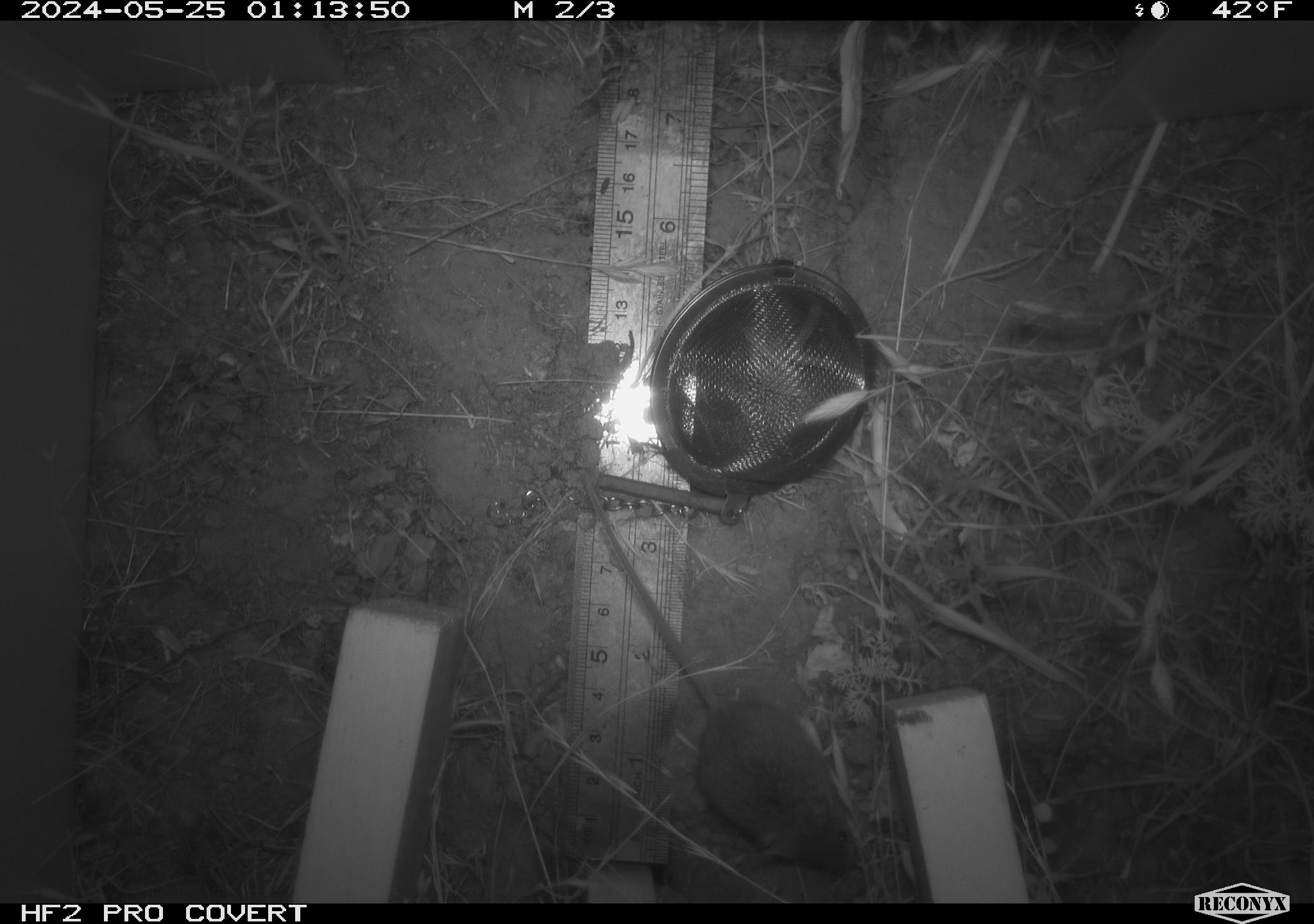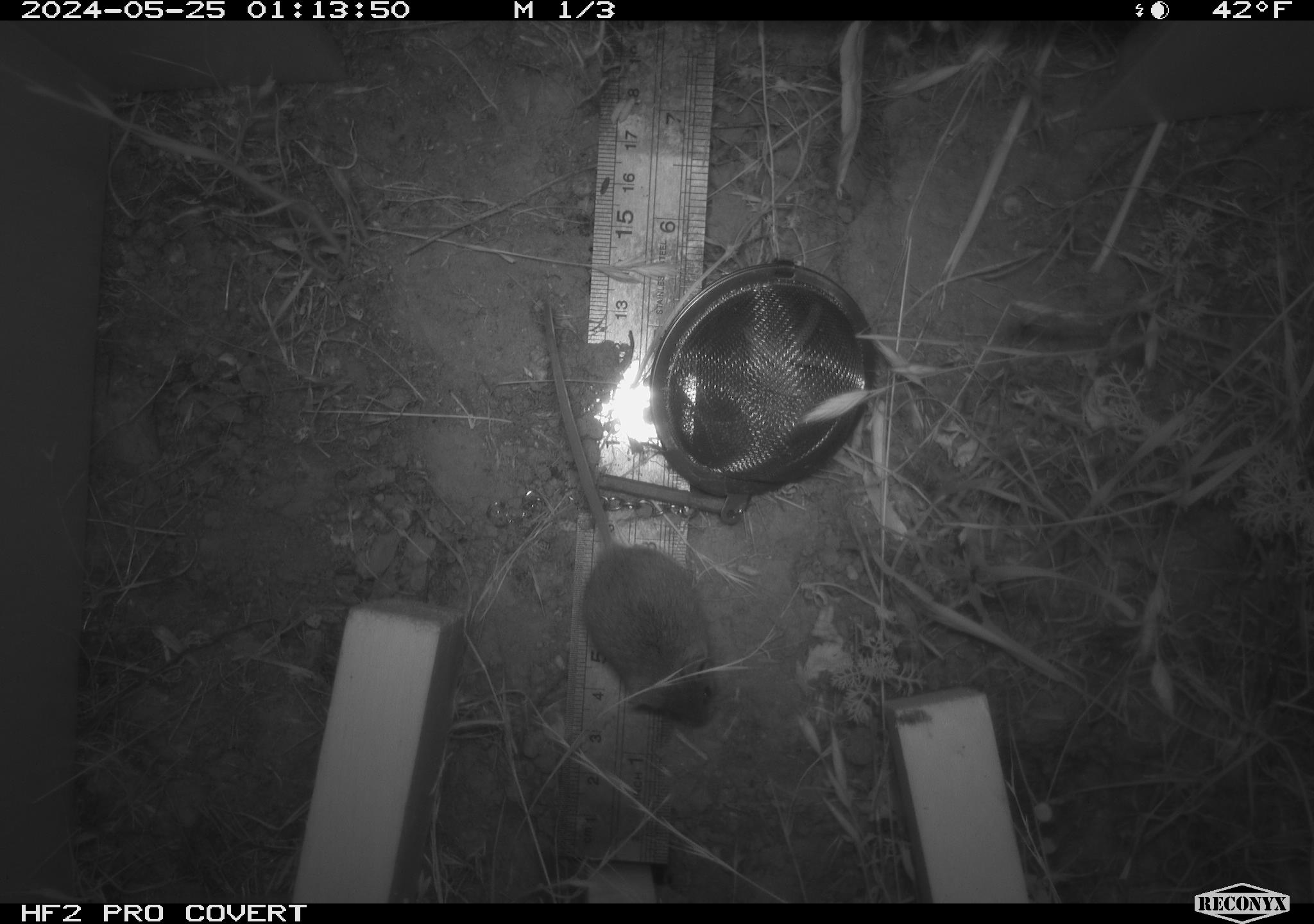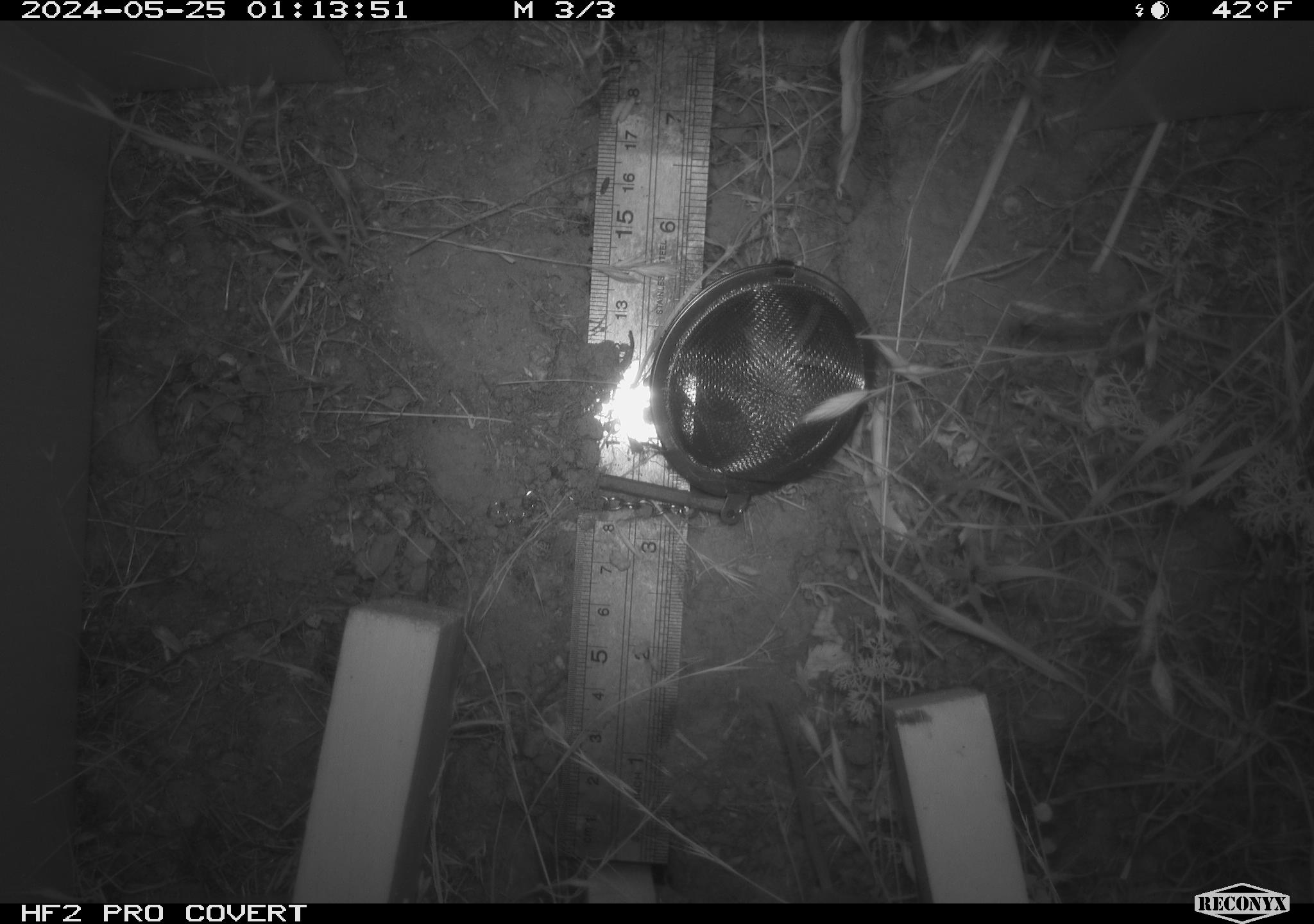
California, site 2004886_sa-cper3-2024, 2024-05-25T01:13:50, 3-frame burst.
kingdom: Animalia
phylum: Chordata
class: Mammalia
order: Rodentia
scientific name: Rodentia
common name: rodent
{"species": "rodent (Rodentia)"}